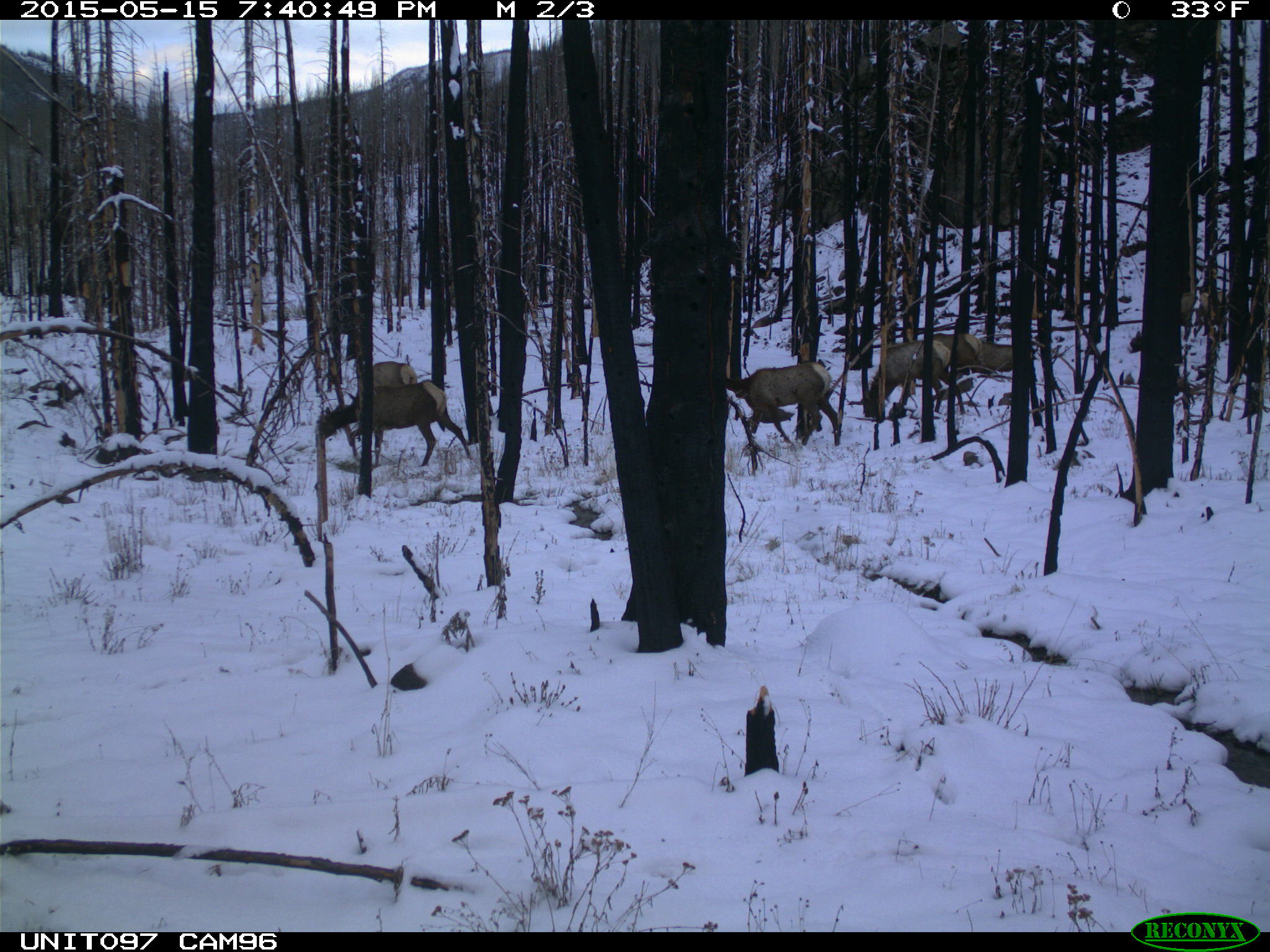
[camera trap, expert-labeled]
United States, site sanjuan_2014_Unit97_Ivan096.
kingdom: Animalia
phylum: Chordata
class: Mammalia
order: Artiodactyla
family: Cervidae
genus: Cervus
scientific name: Cervus elaphus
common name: red deer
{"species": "Cervus elaphus (red deer)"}